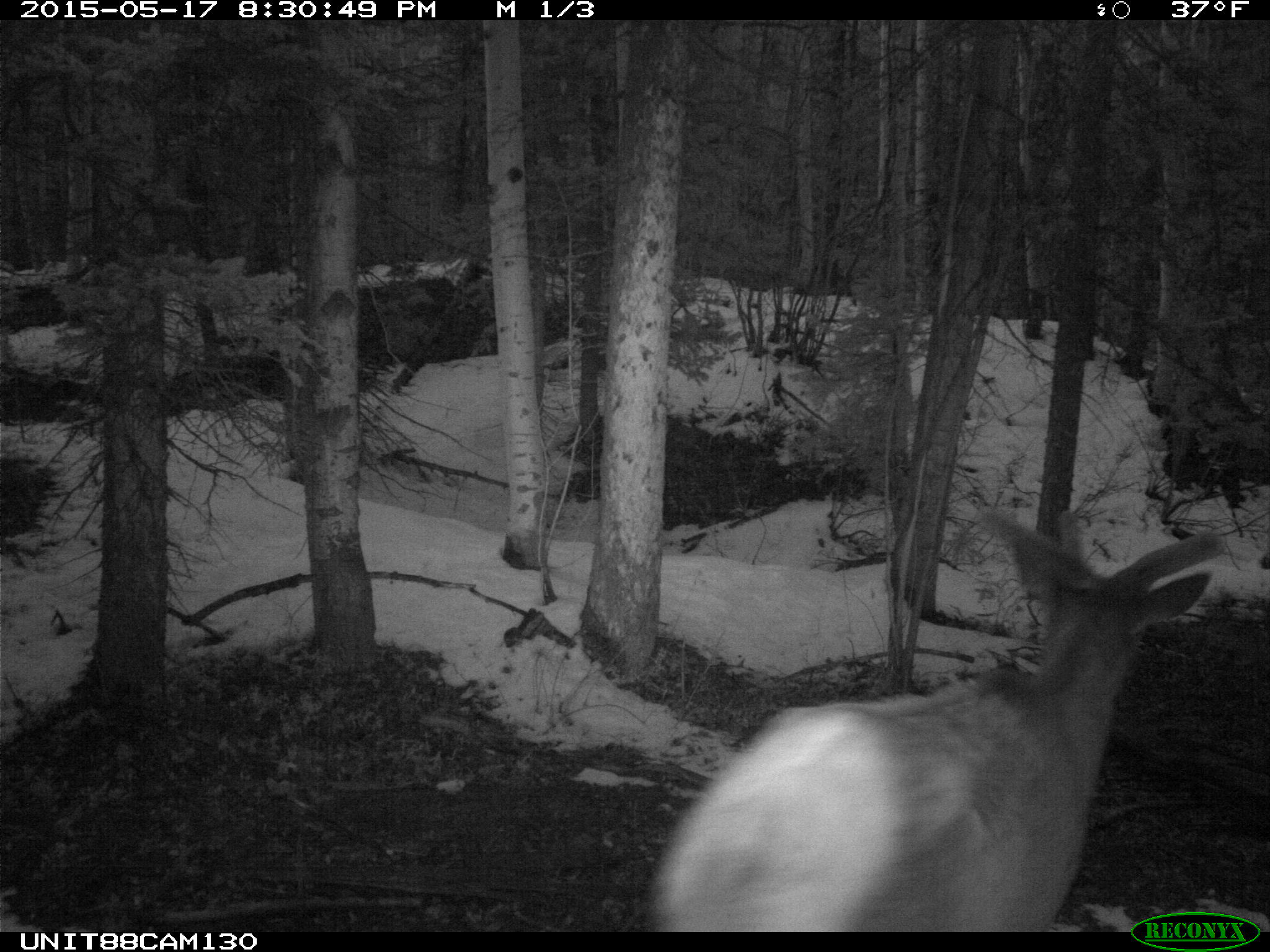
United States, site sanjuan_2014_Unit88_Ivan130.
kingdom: Animalia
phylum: Chordata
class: Mammalia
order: Artiodactyla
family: Cervidae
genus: Cervus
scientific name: Cervus elaphus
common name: red deer